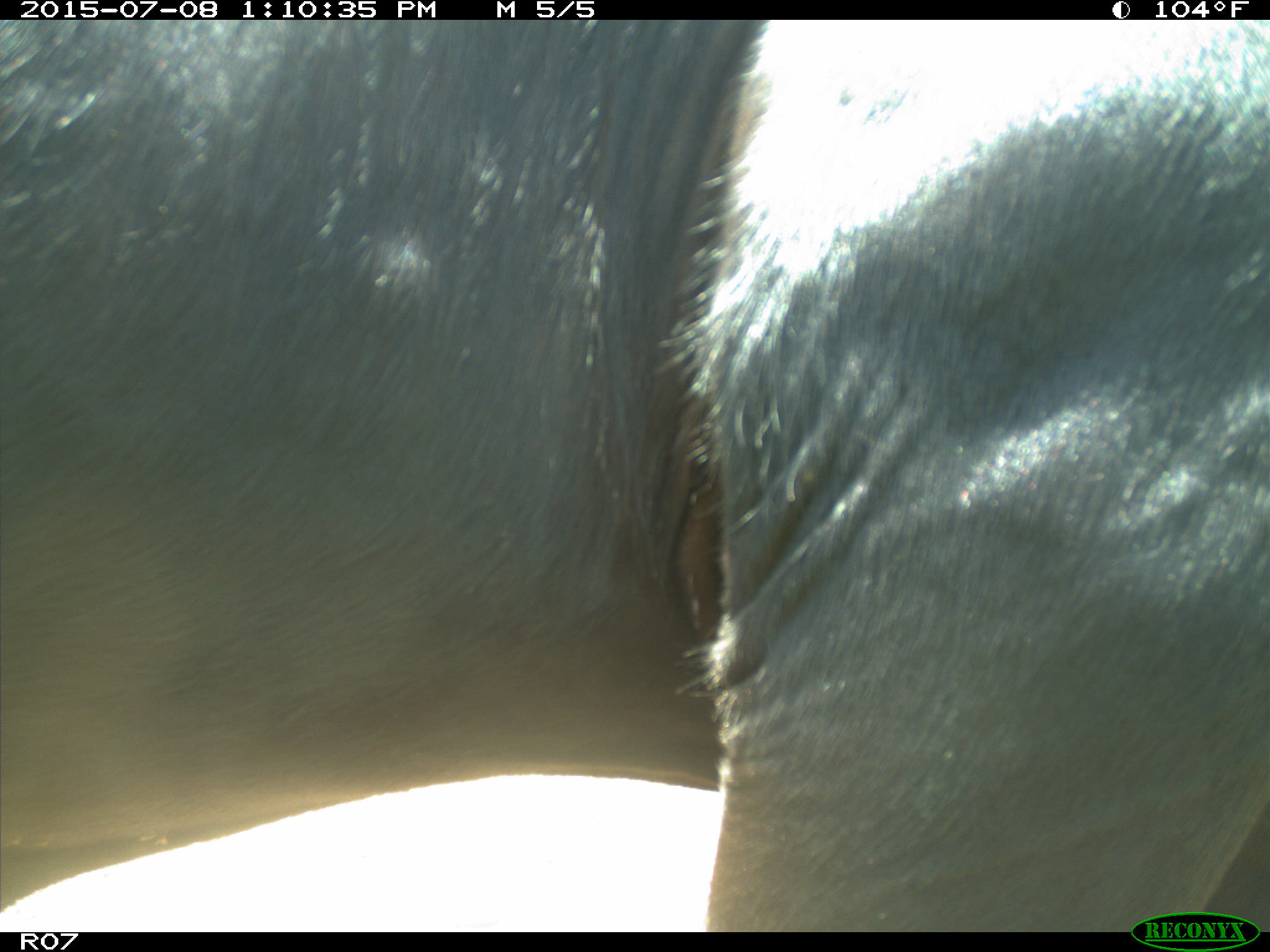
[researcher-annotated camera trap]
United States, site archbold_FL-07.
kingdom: Animalia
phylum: Chordata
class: Mammalia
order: Artiodactyla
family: Bovidae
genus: Bos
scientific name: Bos taurus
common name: domestic cow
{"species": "Bos taurus (domestic cow)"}